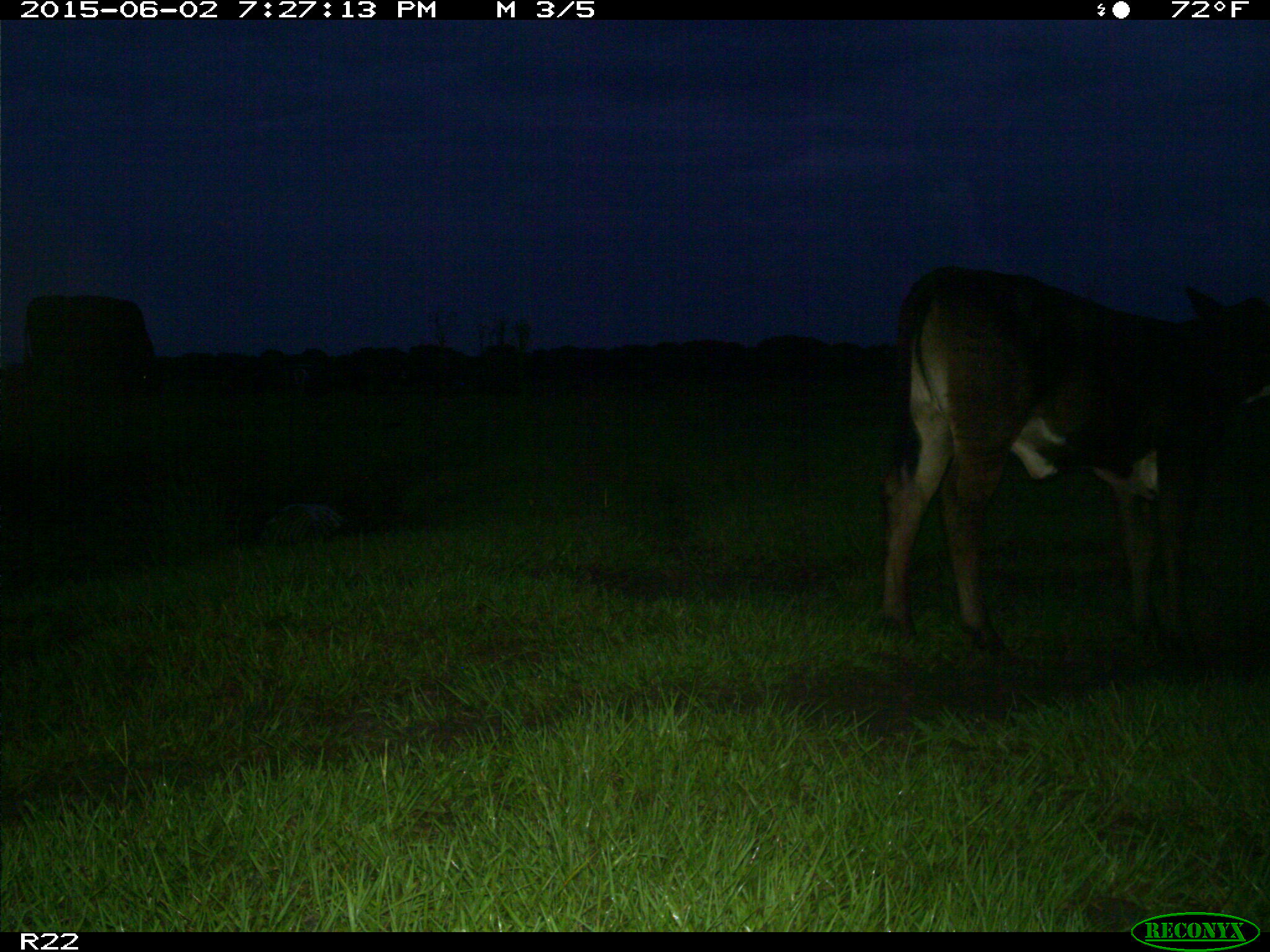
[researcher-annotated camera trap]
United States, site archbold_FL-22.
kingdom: Animalia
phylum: Chordata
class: Mammalia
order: Artiodactyla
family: Bovidae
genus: Bos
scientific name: Bos taurus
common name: domestic cow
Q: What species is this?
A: Bos taurus (domestic cow).